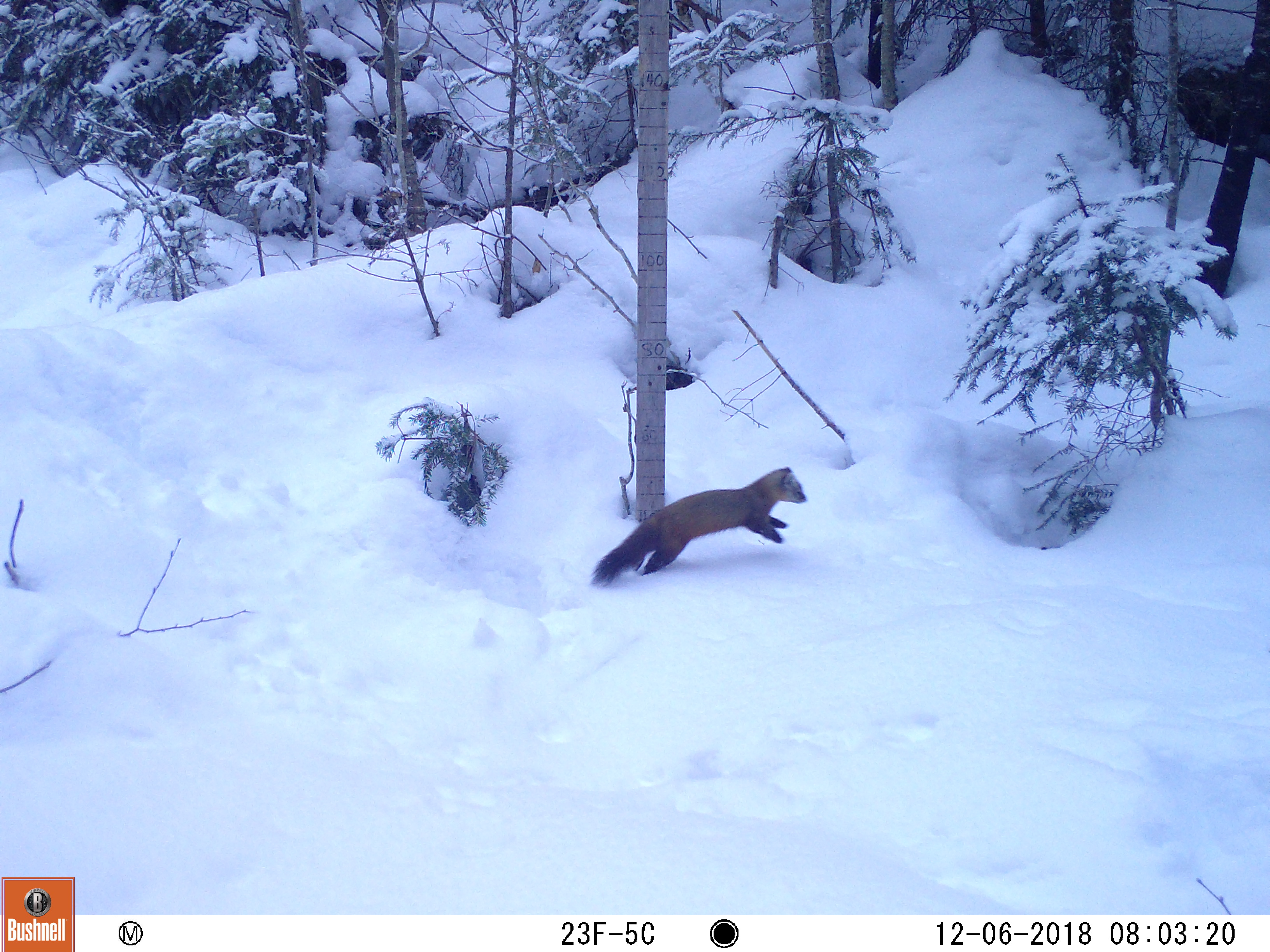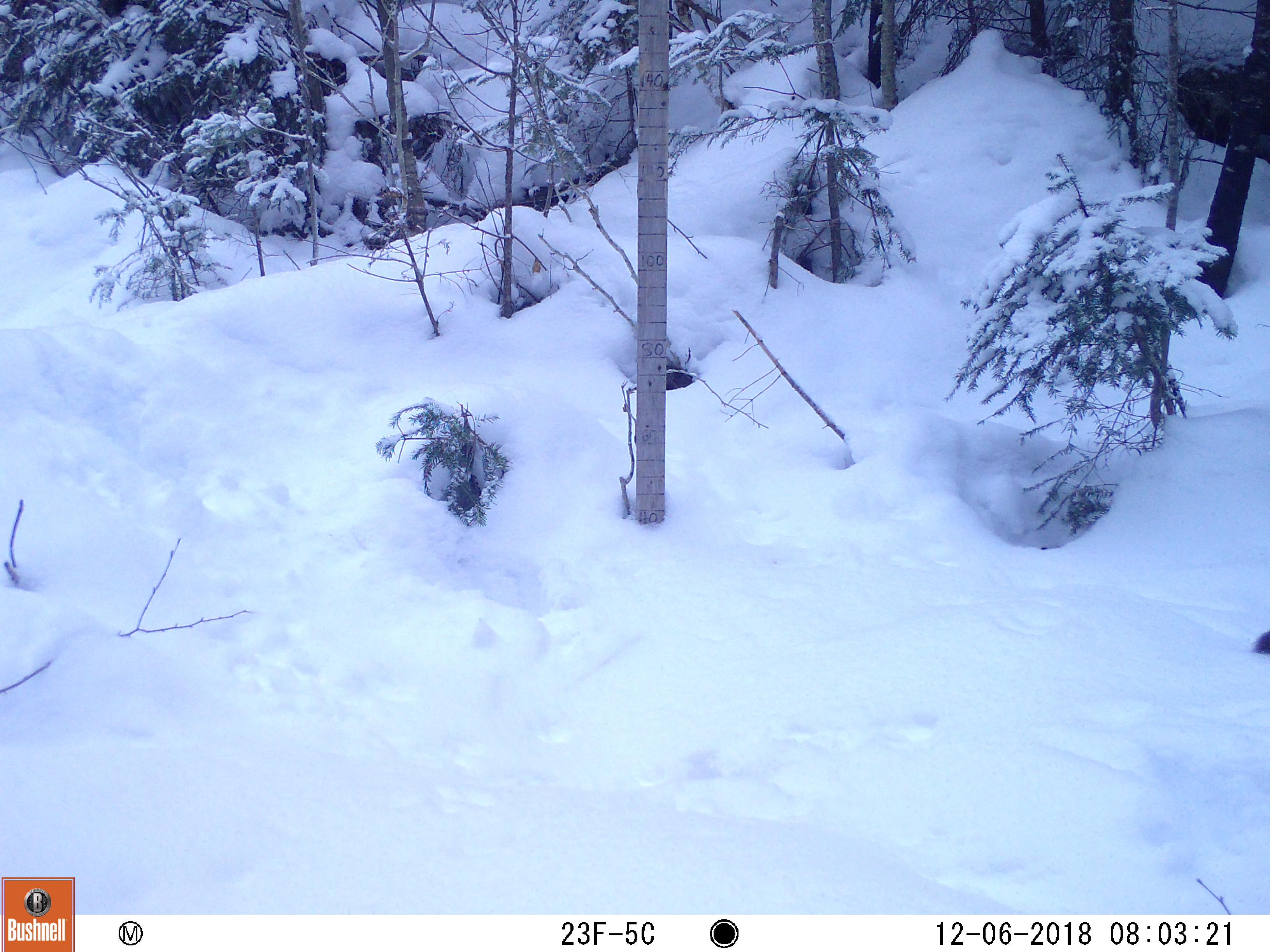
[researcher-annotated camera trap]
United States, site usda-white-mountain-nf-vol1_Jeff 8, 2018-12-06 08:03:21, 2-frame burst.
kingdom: Animalia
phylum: Chordata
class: Mammalia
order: Carnivora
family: Mustelidae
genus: Martes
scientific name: Martes americana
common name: american marten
American marten (Martes americana).